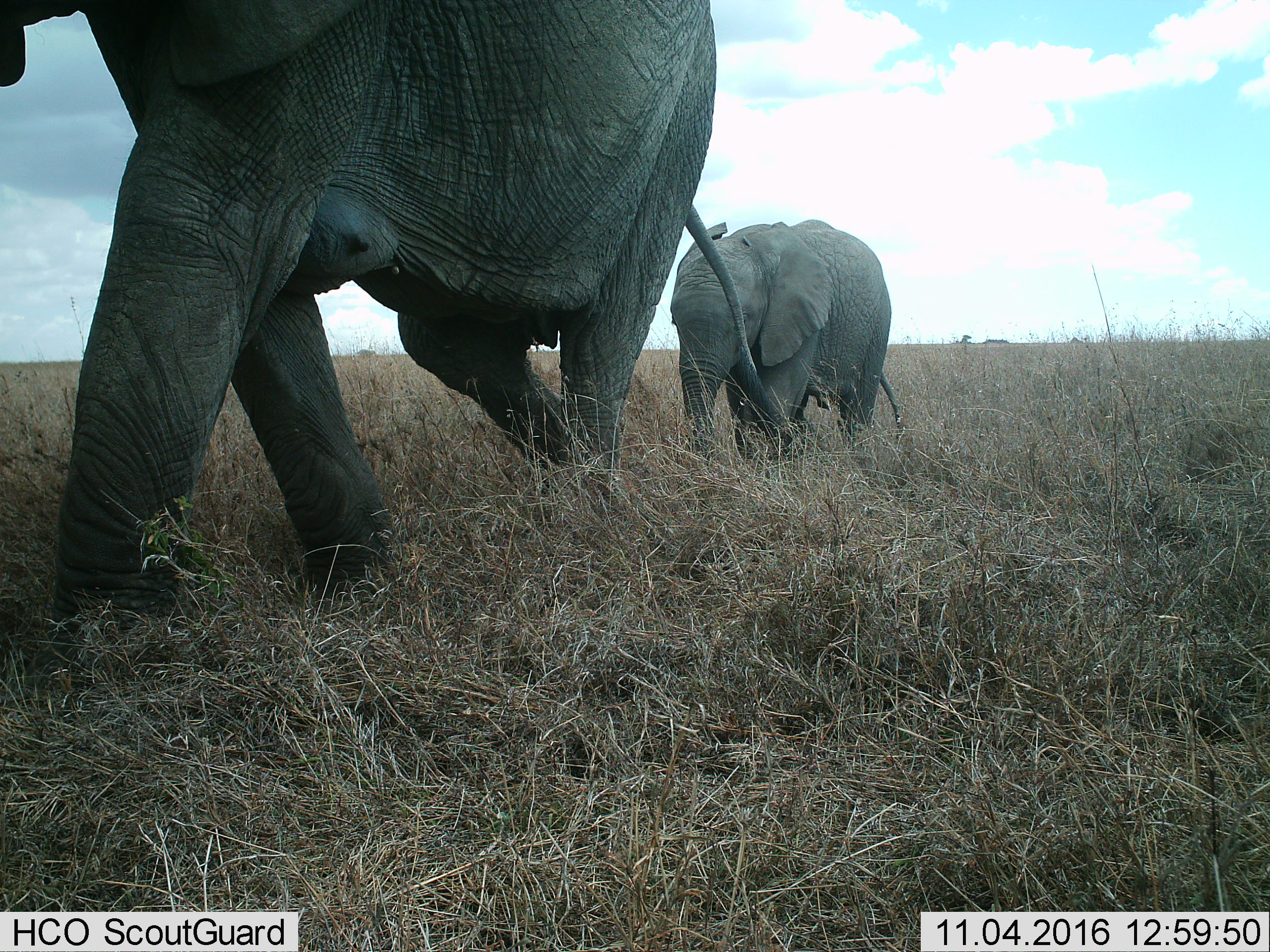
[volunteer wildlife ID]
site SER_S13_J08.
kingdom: Animalia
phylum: Chordata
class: Mammalia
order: Proboscidea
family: Elephantidae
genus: Loxodonta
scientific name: Loxodonta africana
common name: african bush elephant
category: elephant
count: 2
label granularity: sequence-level